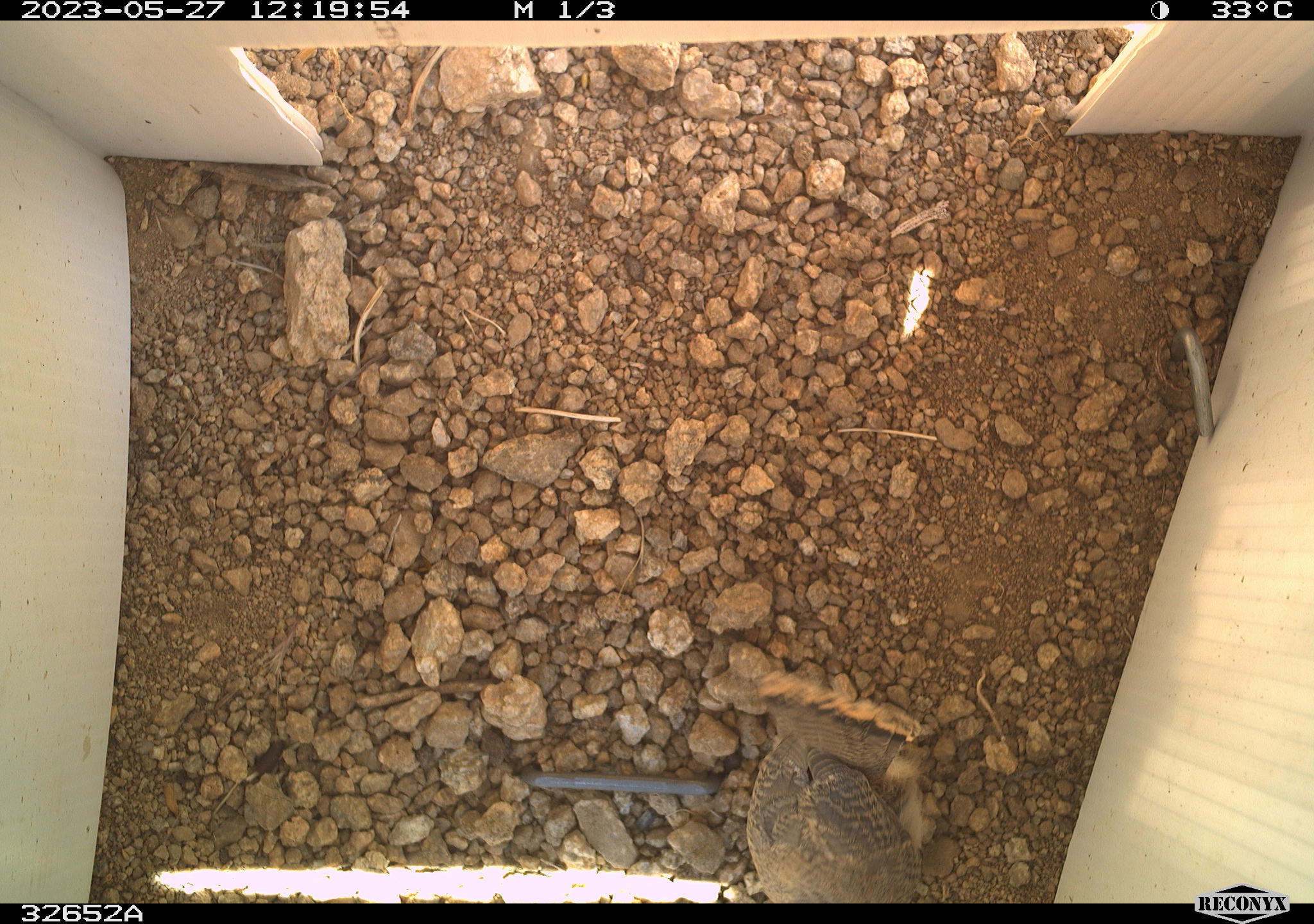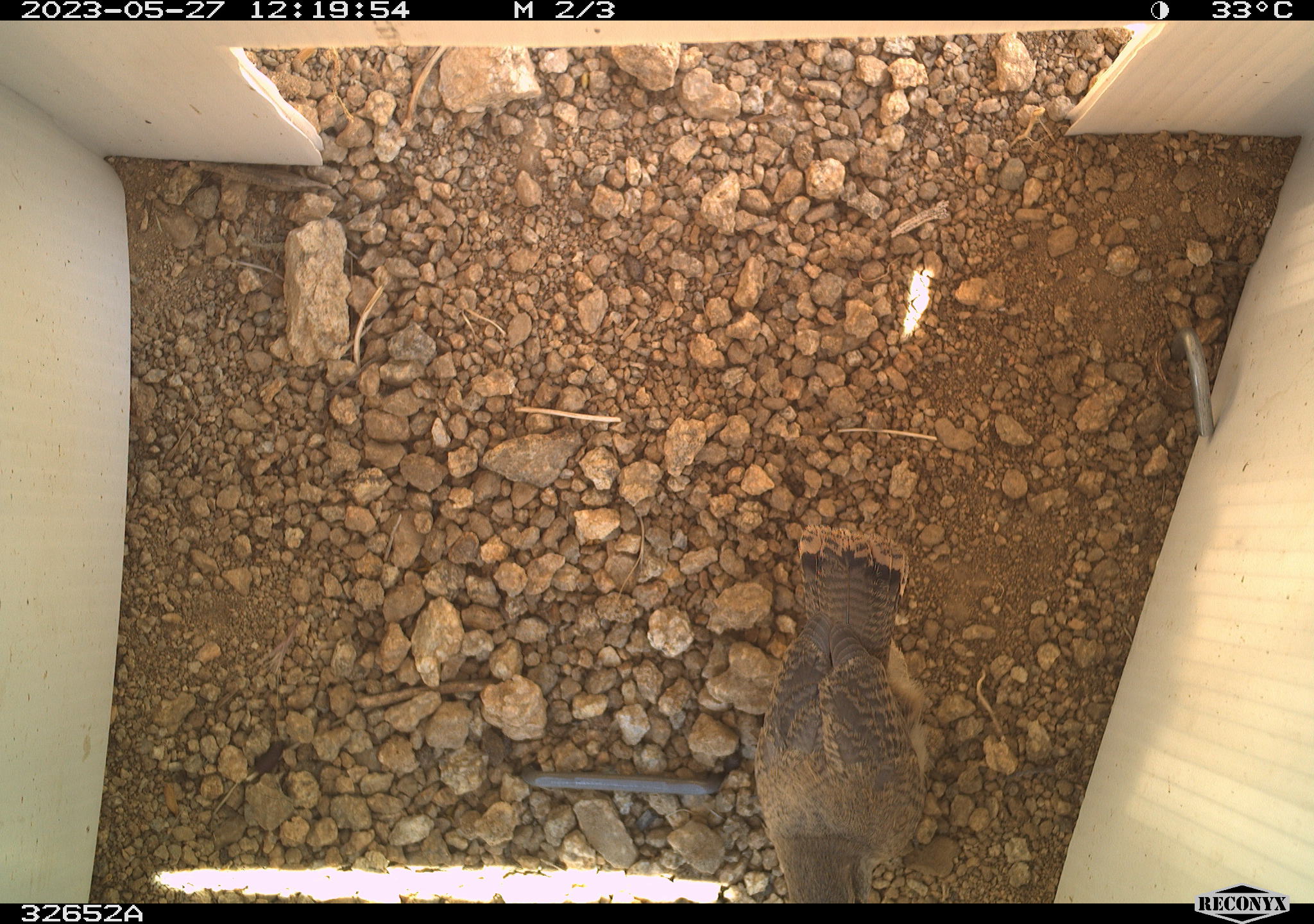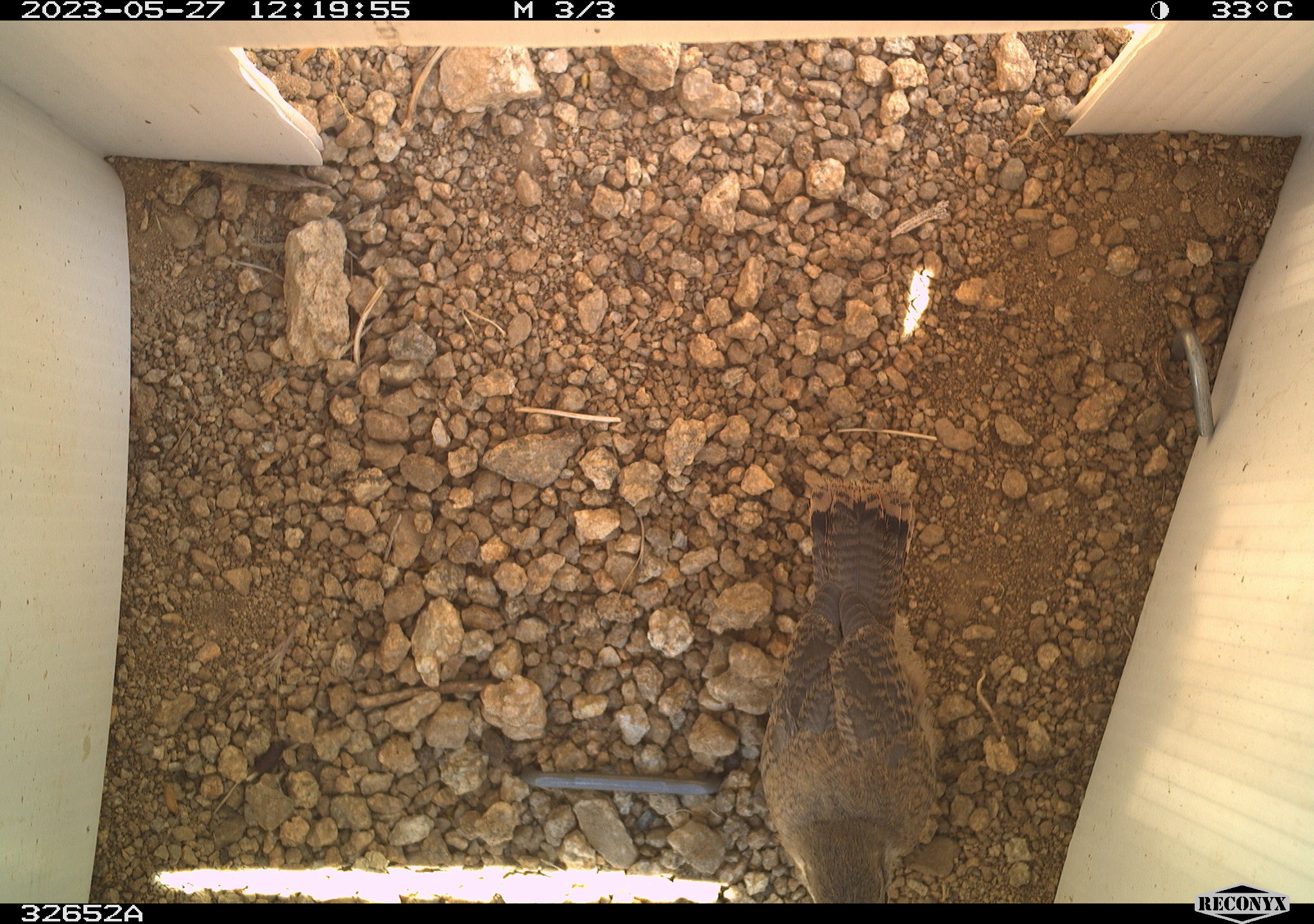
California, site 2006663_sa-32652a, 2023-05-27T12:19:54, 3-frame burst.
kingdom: Animalia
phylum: Chordata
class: Aves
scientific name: Aves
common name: bird